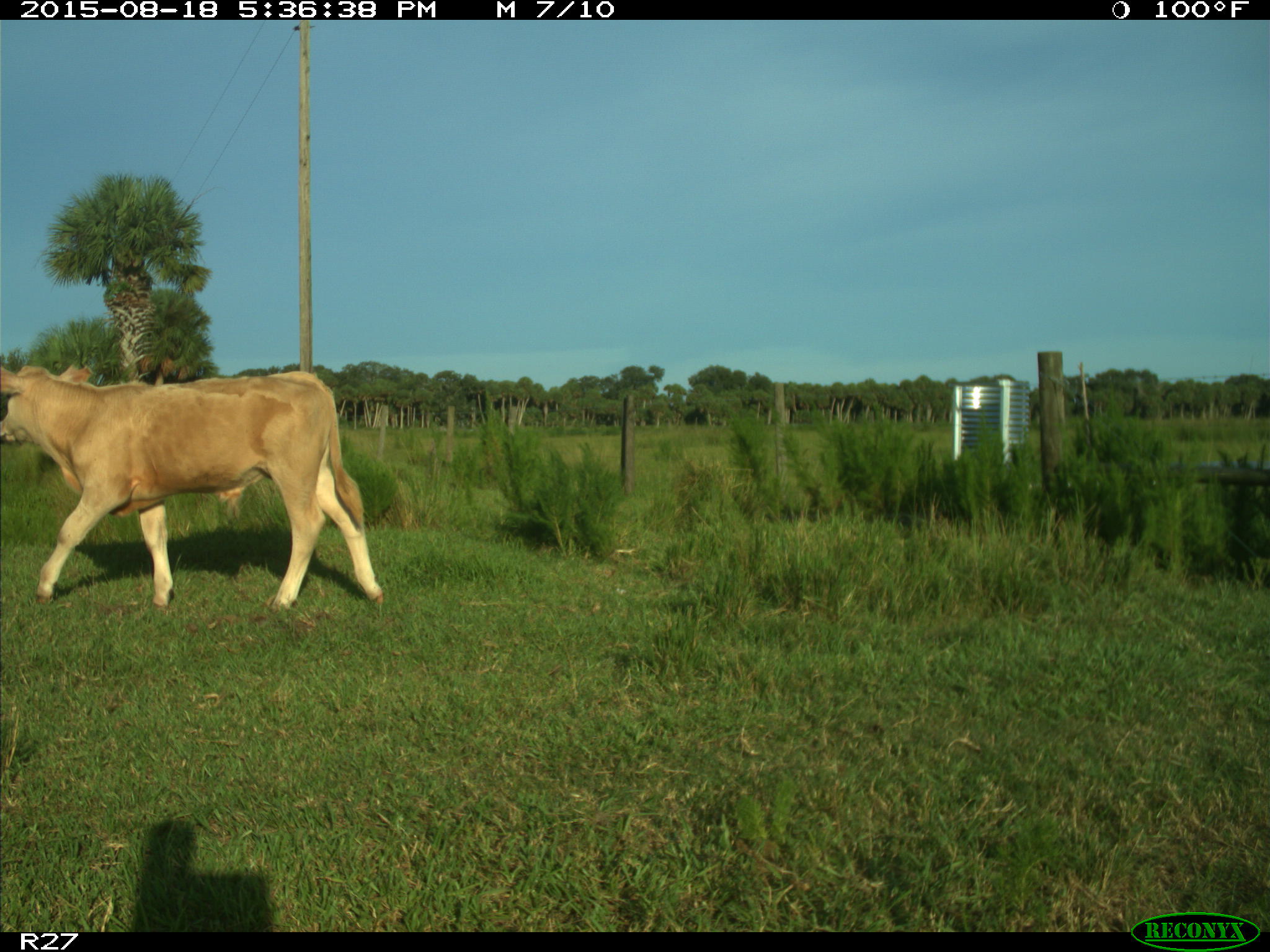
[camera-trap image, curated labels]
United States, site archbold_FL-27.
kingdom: Animalia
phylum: Chordata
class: Mammalia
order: Artiodactyla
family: Bovidae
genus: Bos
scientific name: Bos taurus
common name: domestic cow